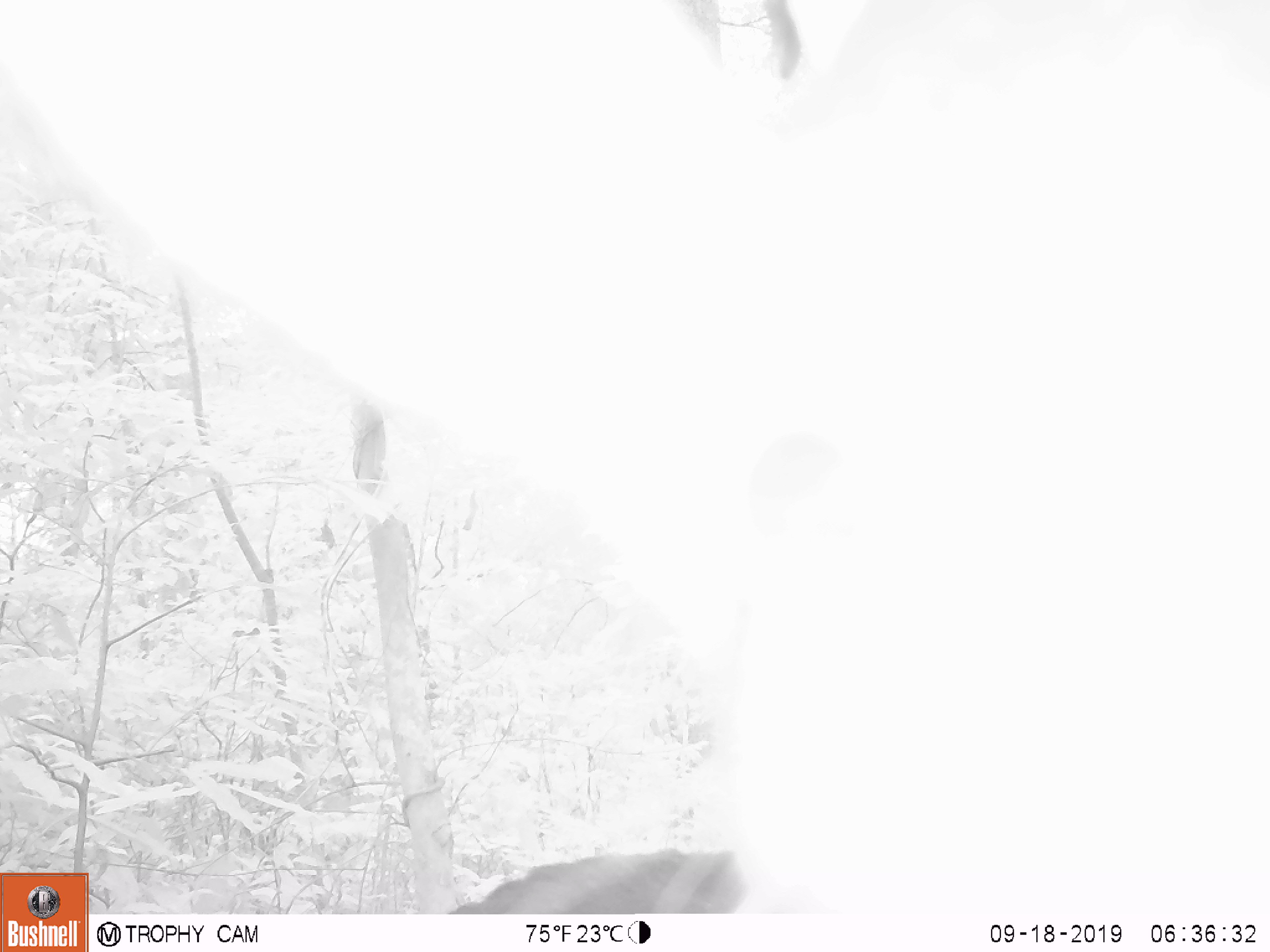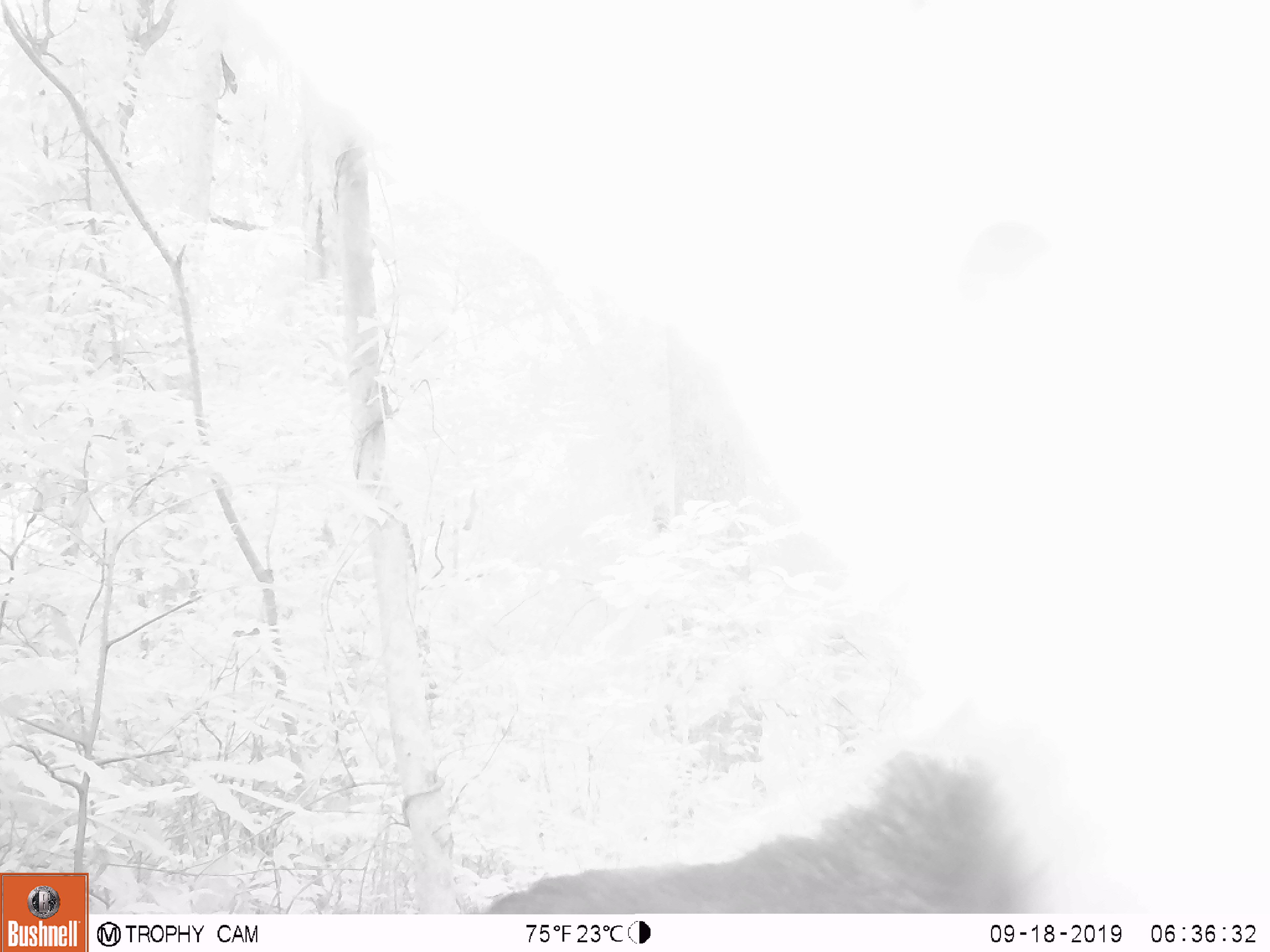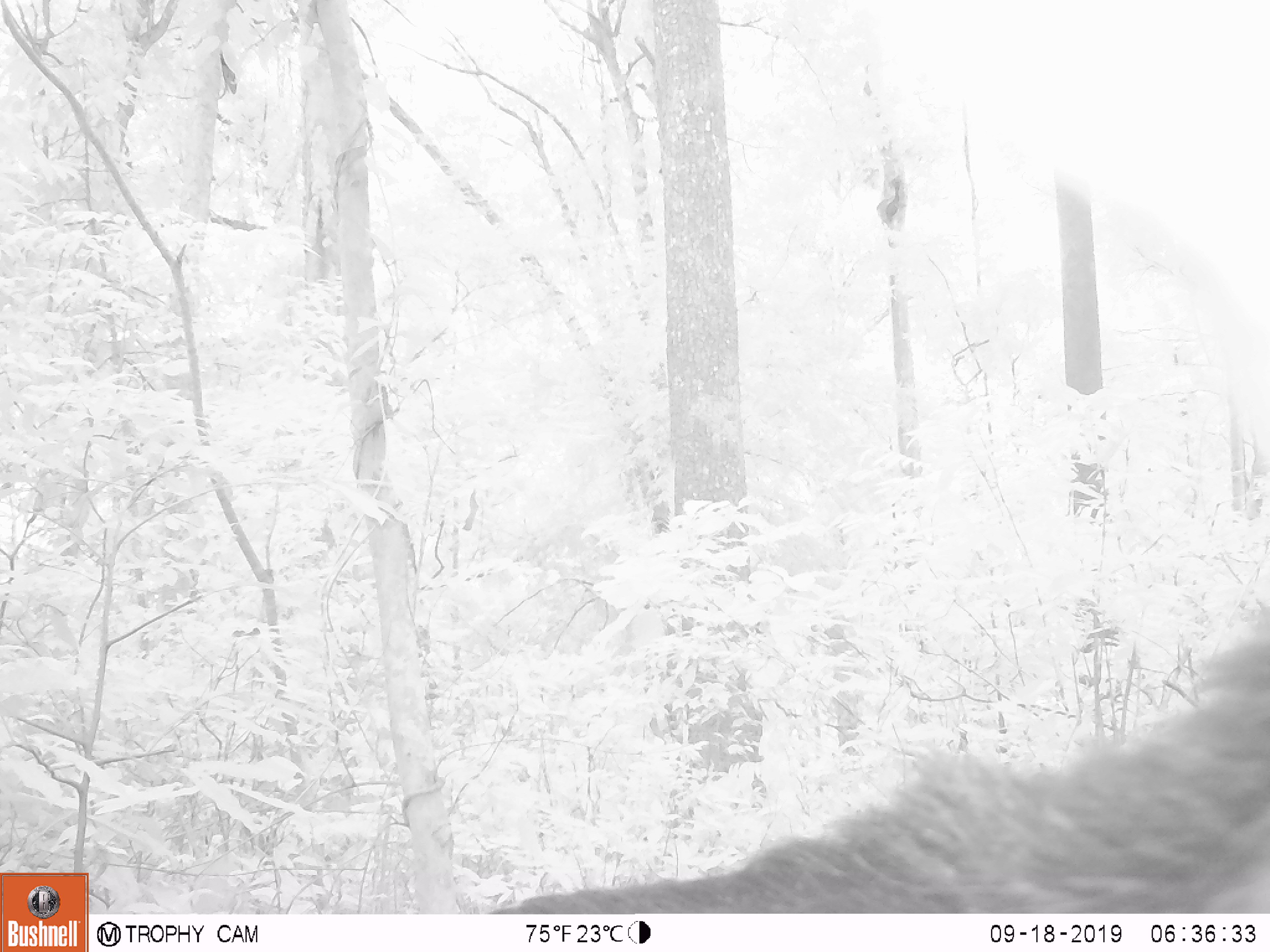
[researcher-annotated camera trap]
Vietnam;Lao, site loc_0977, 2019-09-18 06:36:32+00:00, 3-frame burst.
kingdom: Animalia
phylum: Chordata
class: Mammalia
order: Artiodactyla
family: Bovidae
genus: Capricornis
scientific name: Capricornis sumatraensis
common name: chinese serow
Chinese serow (Capricornis sumatraensis). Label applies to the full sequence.